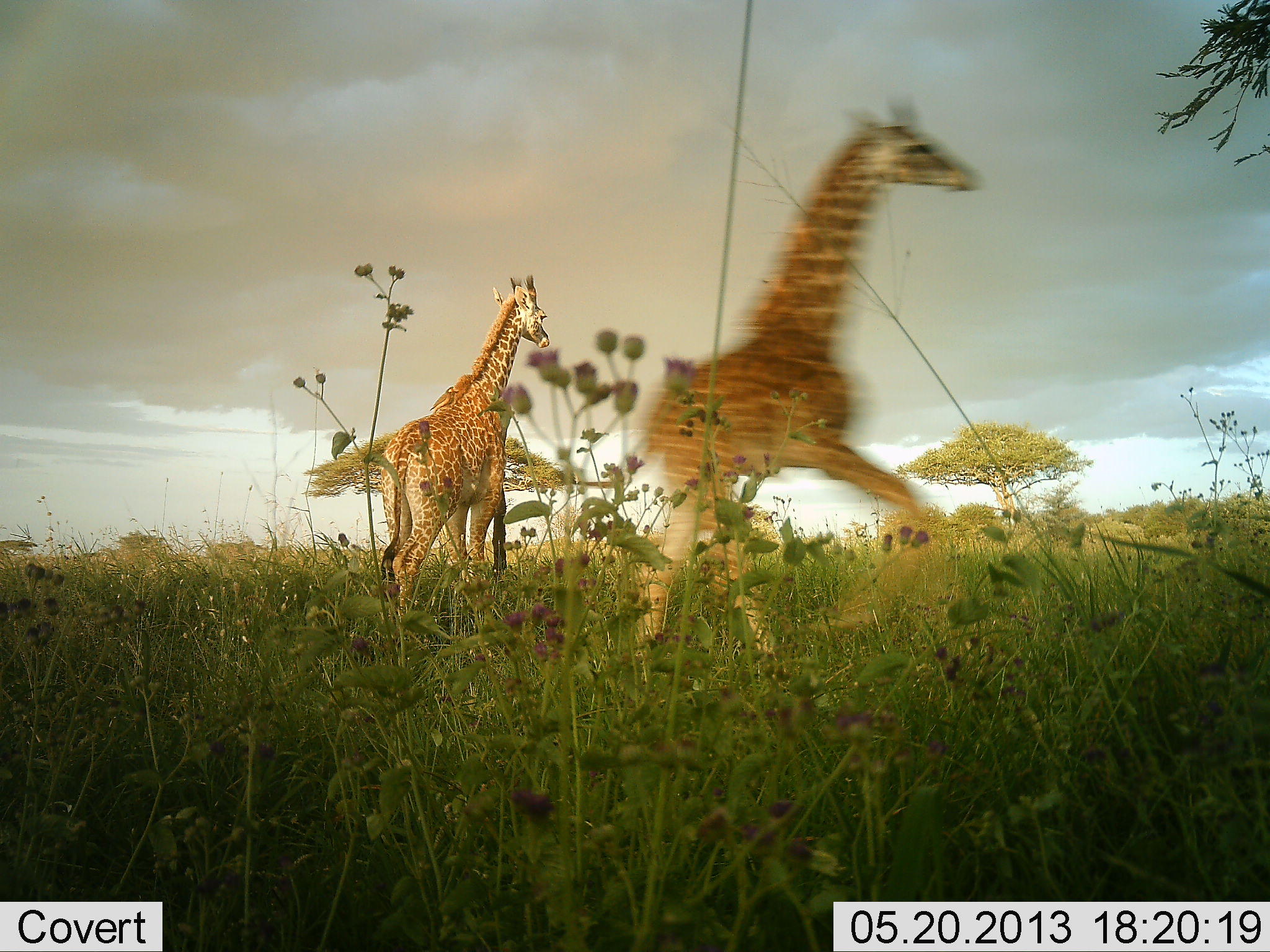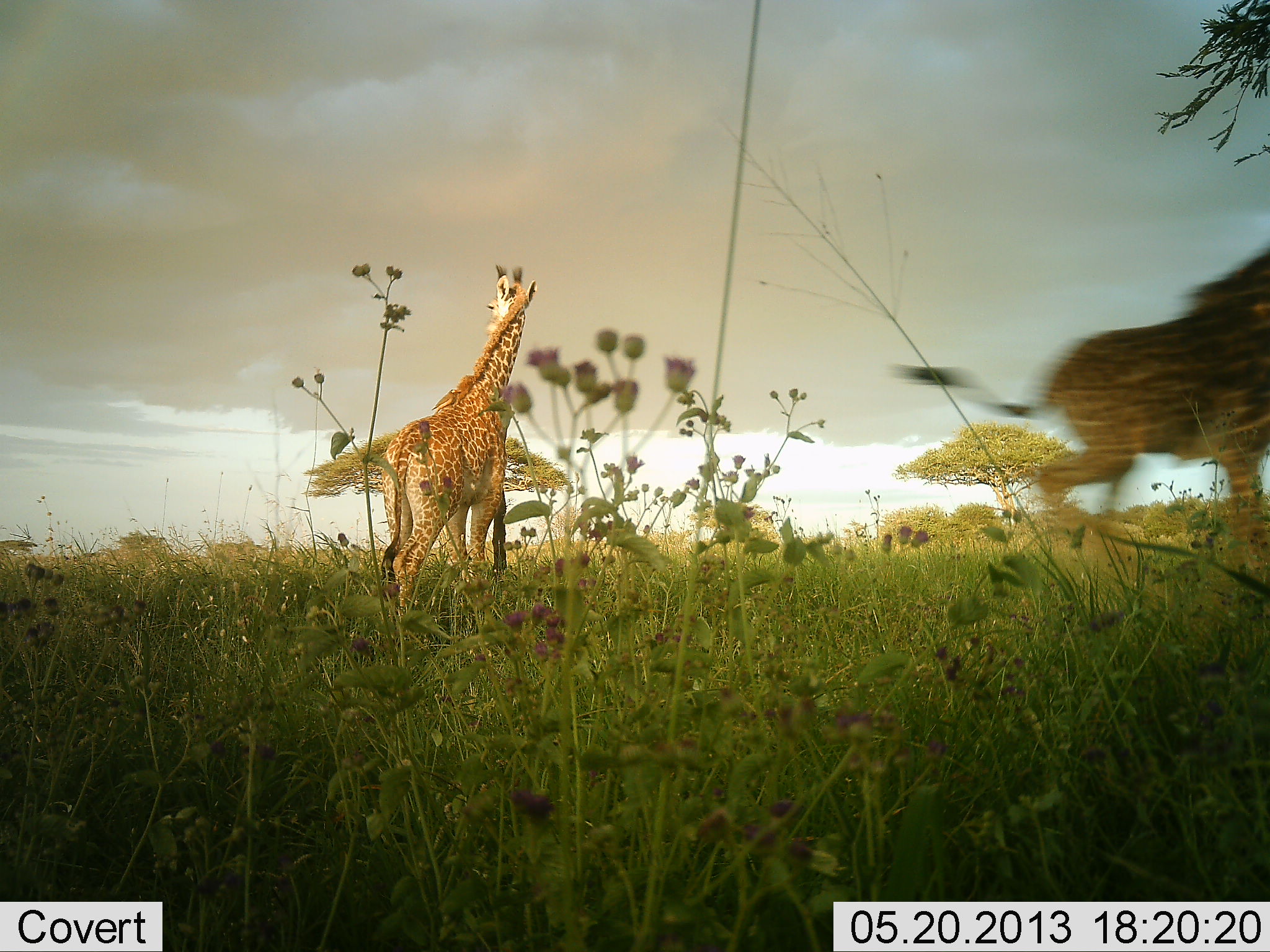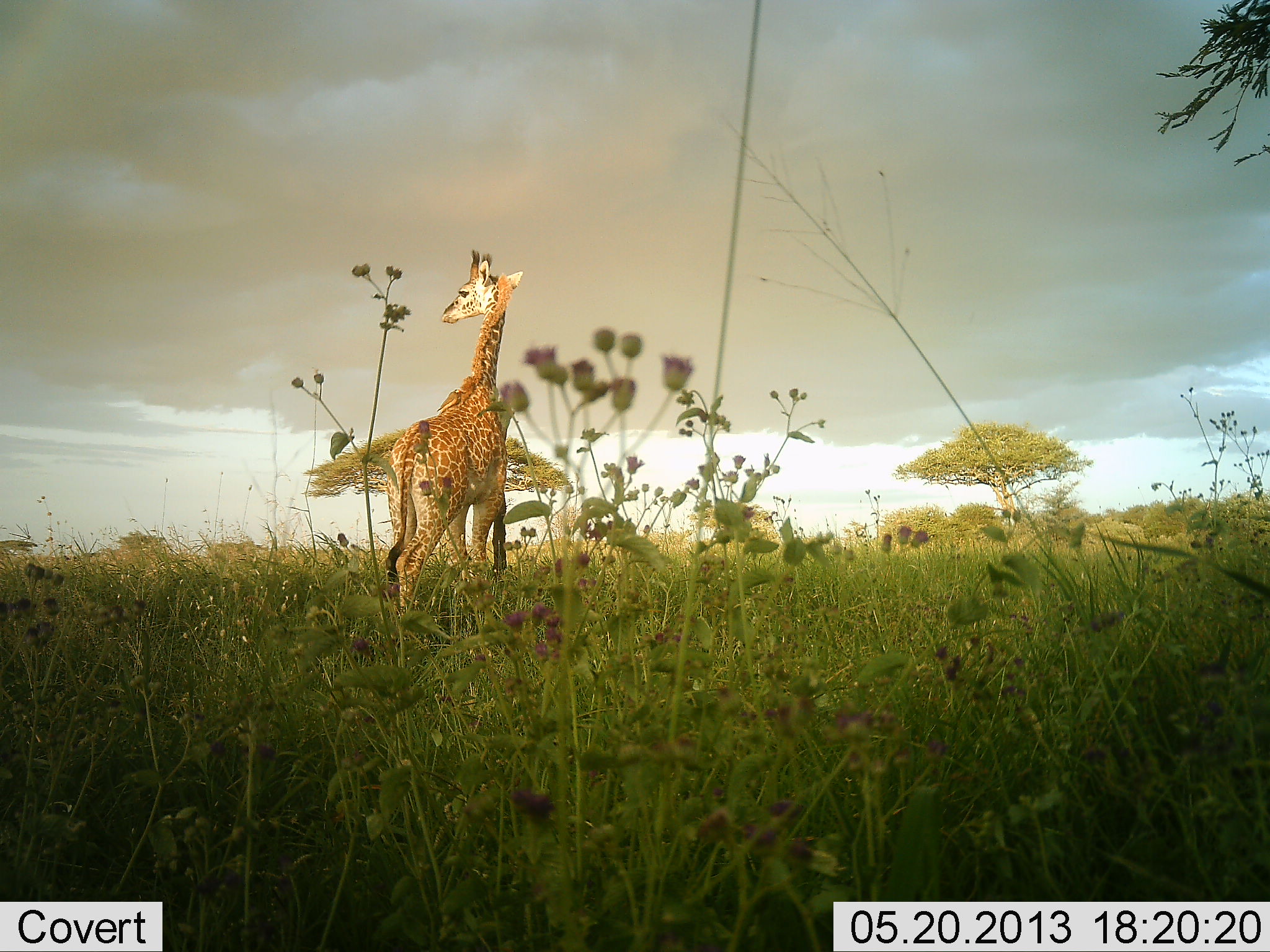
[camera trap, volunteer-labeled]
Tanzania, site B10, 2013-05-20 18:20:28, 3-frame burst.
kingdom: Animalia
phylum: Chordata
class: Mammalia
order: Artiodactyla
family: Giraffidae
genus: Giraffa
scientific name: Giraffa camelopardalis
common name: giraffe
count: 2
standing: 81%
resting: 0%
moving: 96%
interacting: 4%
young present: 19%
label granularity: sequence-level